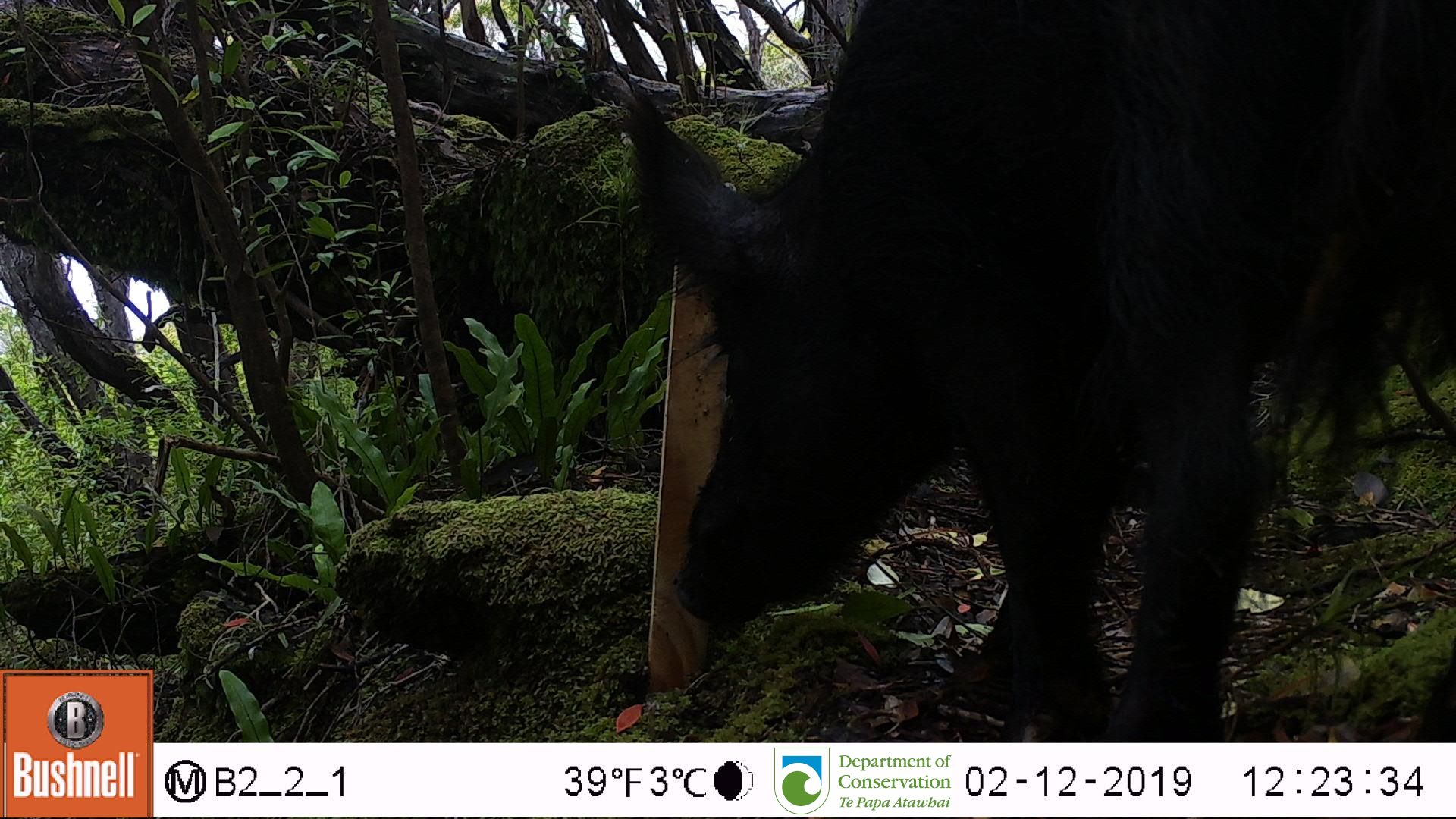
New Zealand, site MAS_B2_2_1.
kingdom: Animalia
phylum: Chordata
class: Mammalia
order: Artiodactyla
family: Suidae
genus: Sus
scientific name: Sus scrofa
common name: pig